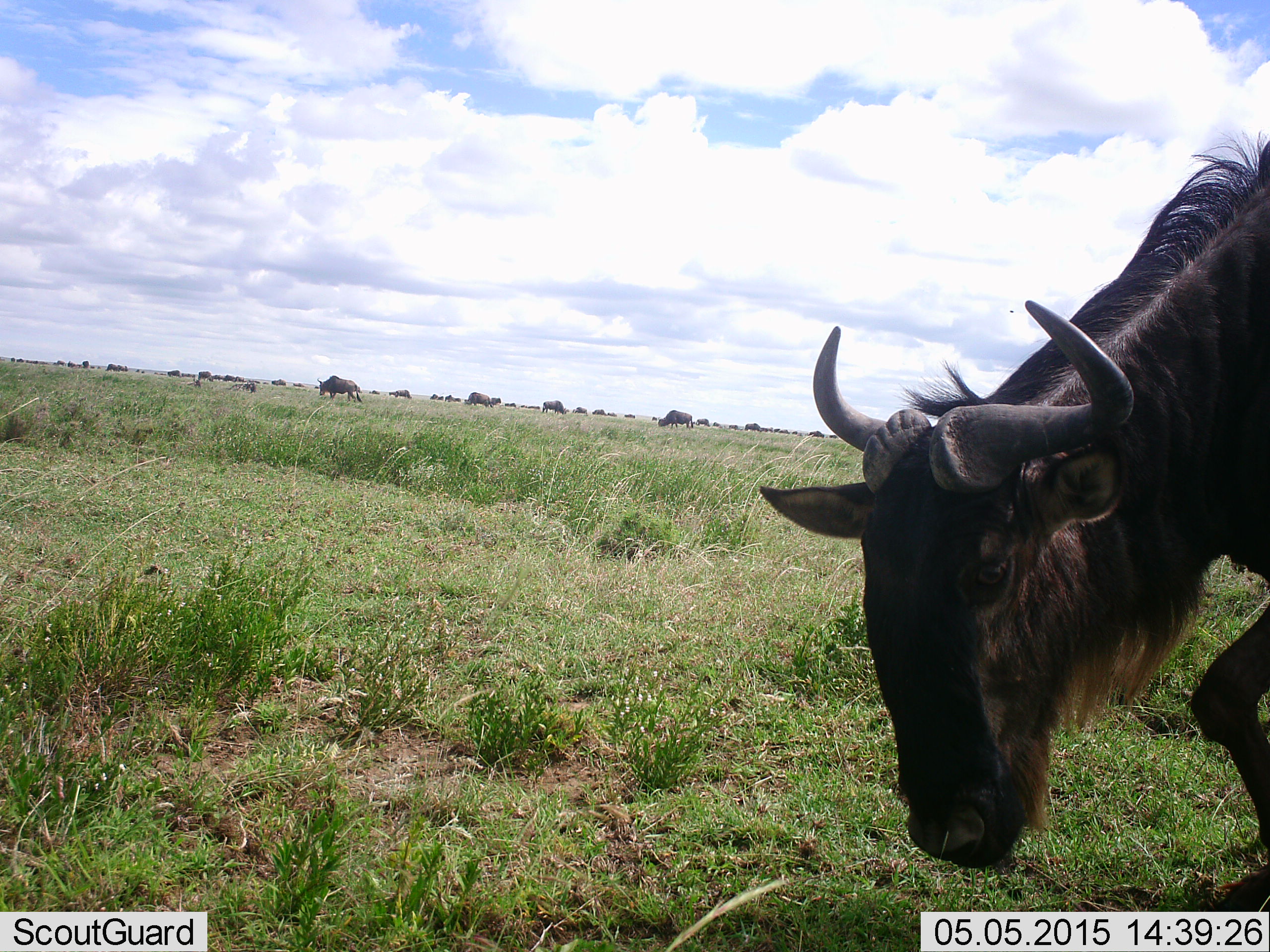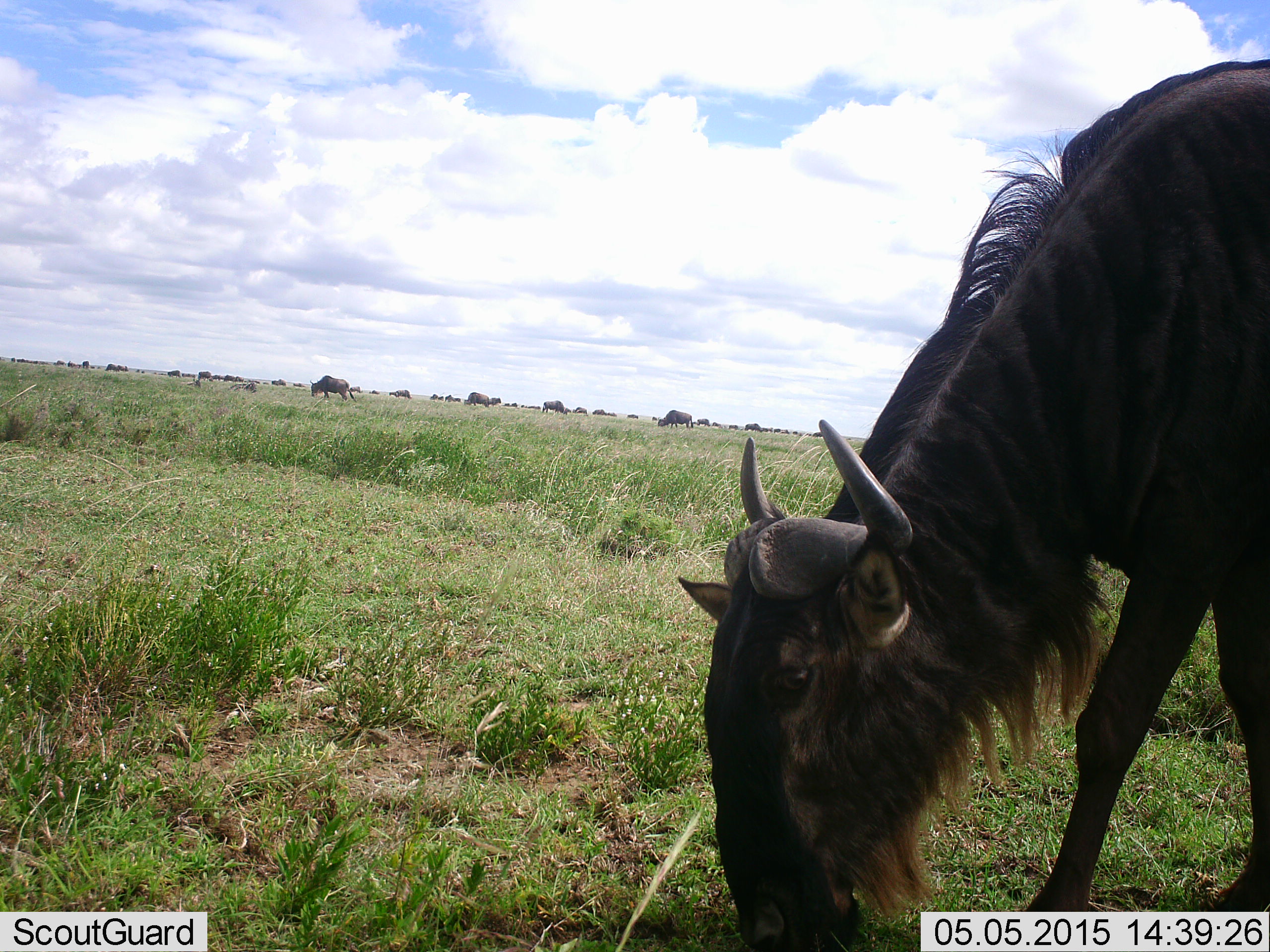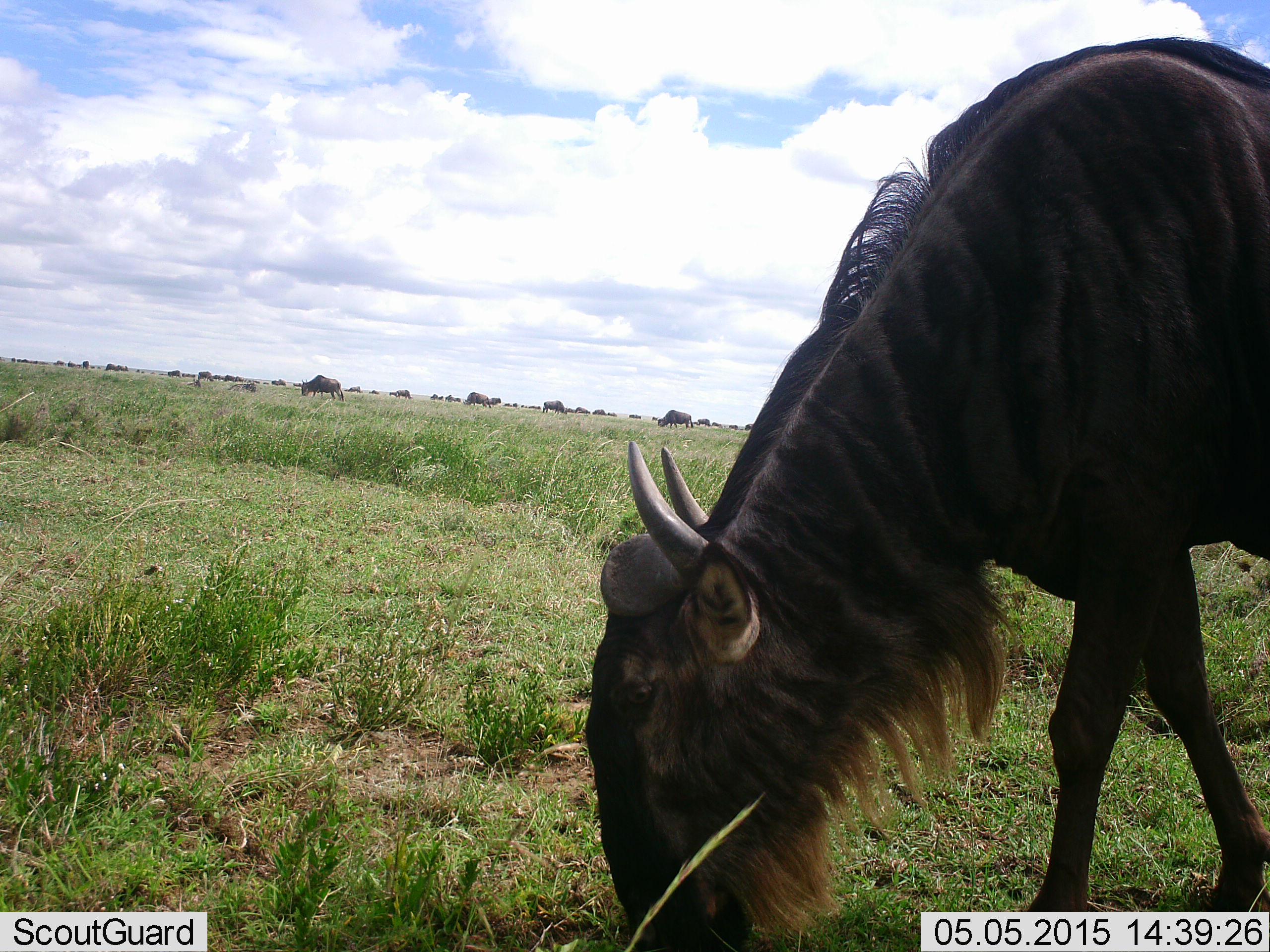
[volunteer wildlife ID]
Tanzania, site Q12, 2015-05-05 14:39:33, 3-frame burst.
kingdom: Animalia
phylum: Chordata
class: Mammalia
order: Artiodactyla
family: Bovidae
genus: Connochaetes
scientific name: Connochaetes taurinus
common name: blue wildebeest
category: wildebeest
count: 11-50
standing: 40%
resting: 0%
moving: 50%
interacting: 0%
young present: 0%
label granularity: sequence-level